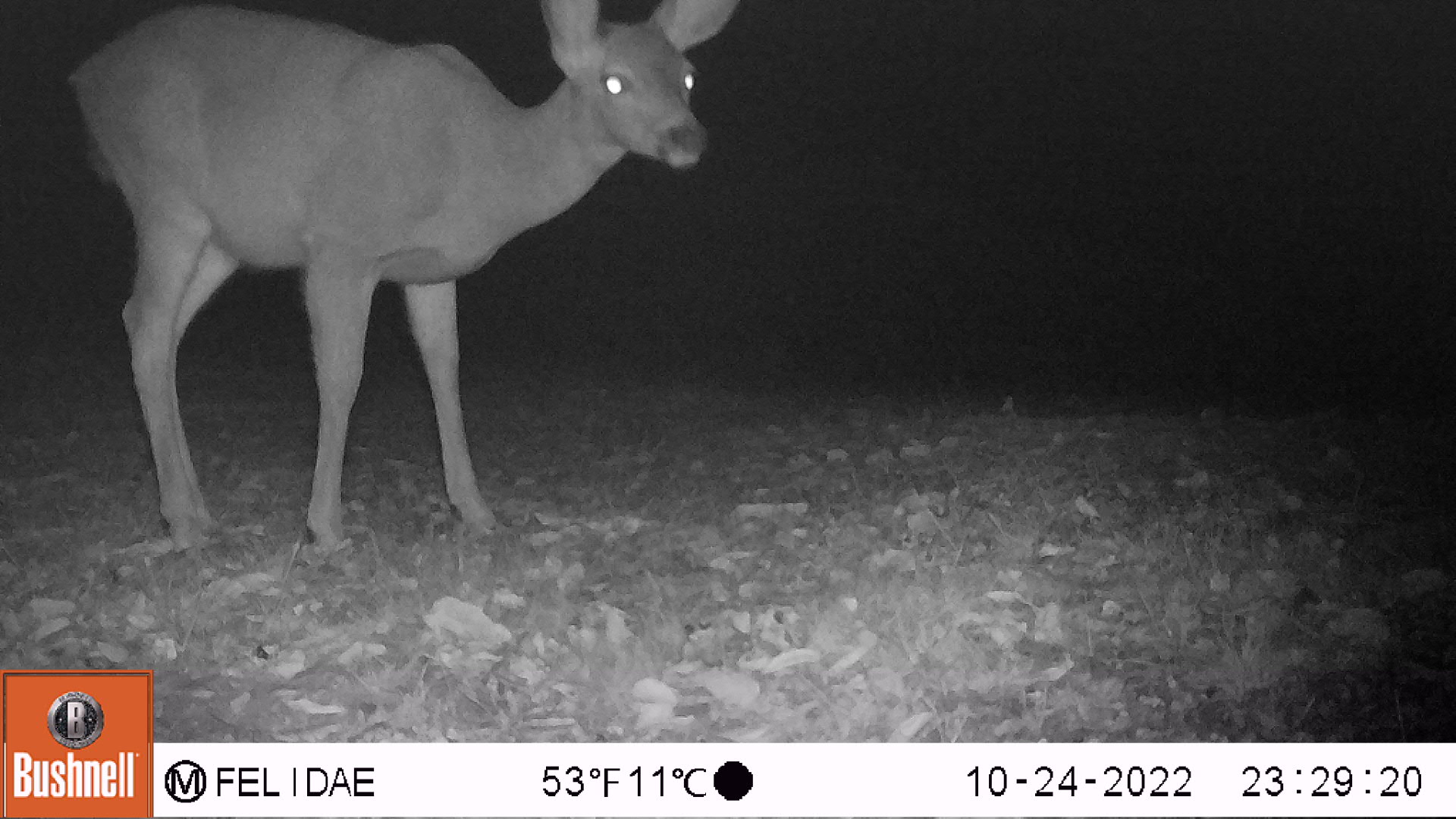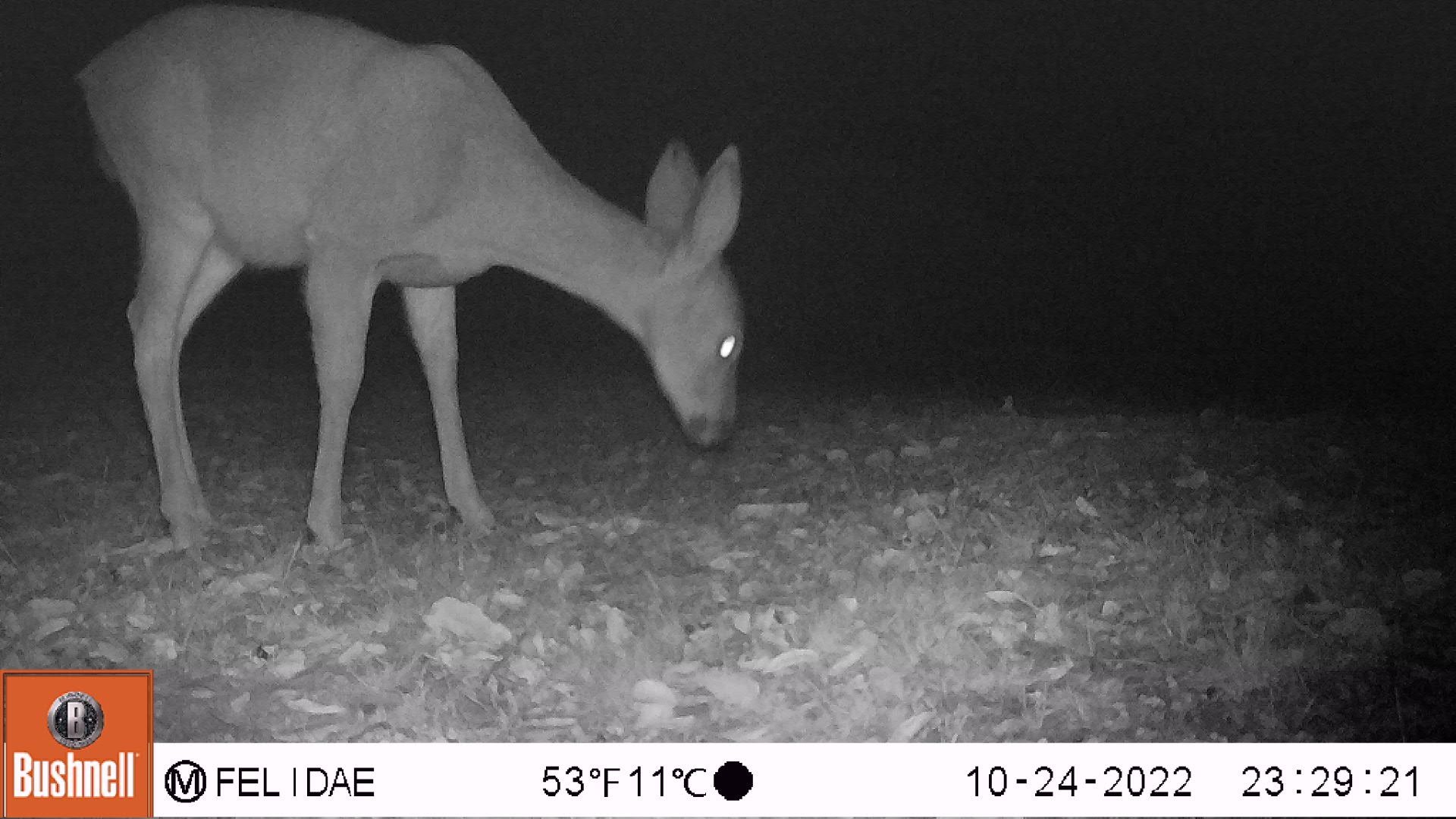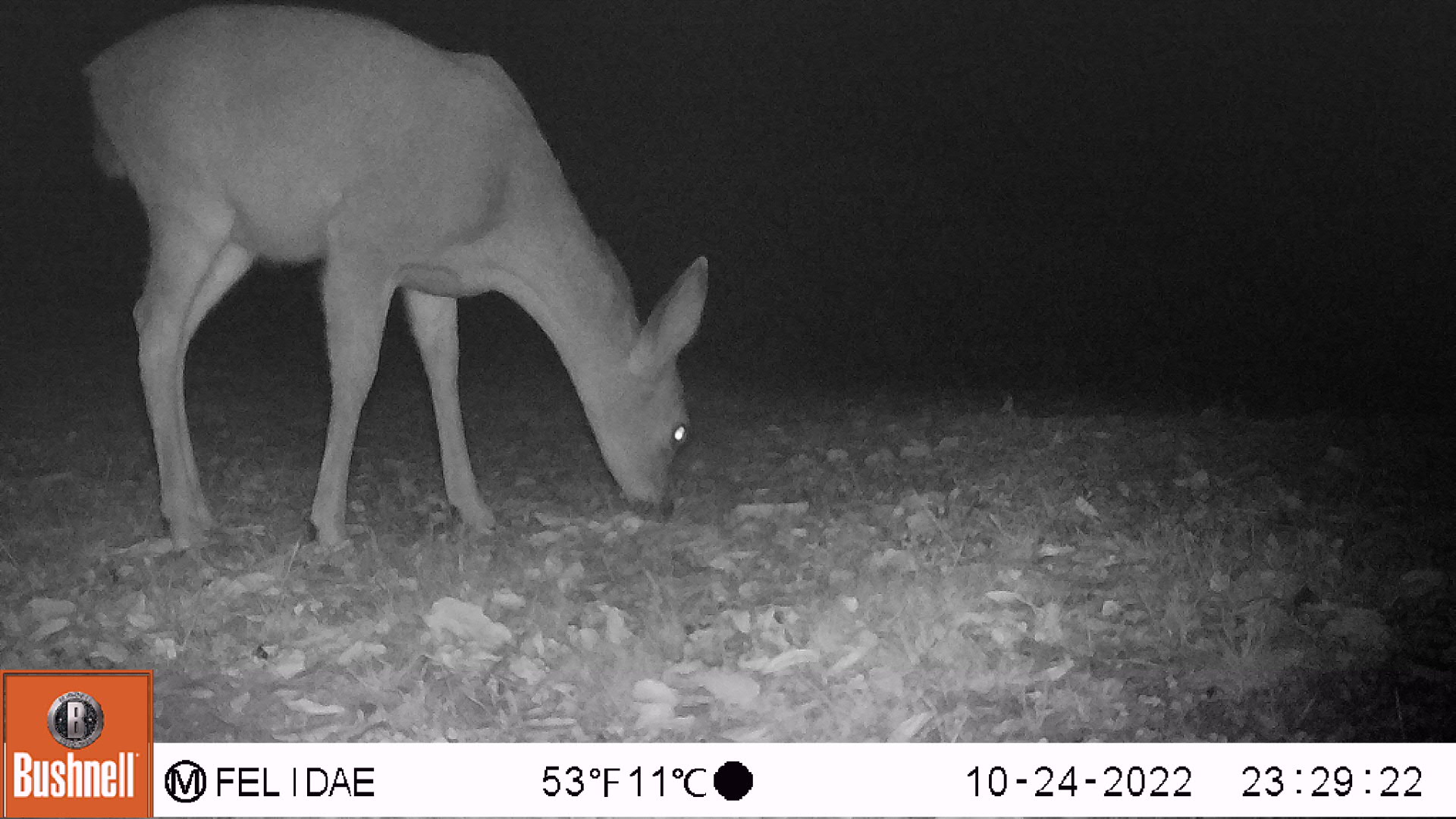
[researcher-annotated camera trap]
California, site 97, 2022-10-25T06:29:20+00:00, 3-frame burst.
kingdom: Animalia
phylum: Chordata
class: Mammalia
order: Artiodactyla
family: Cervidae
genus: Odocoileus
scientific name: Odocoileus hemionus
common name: mule deer